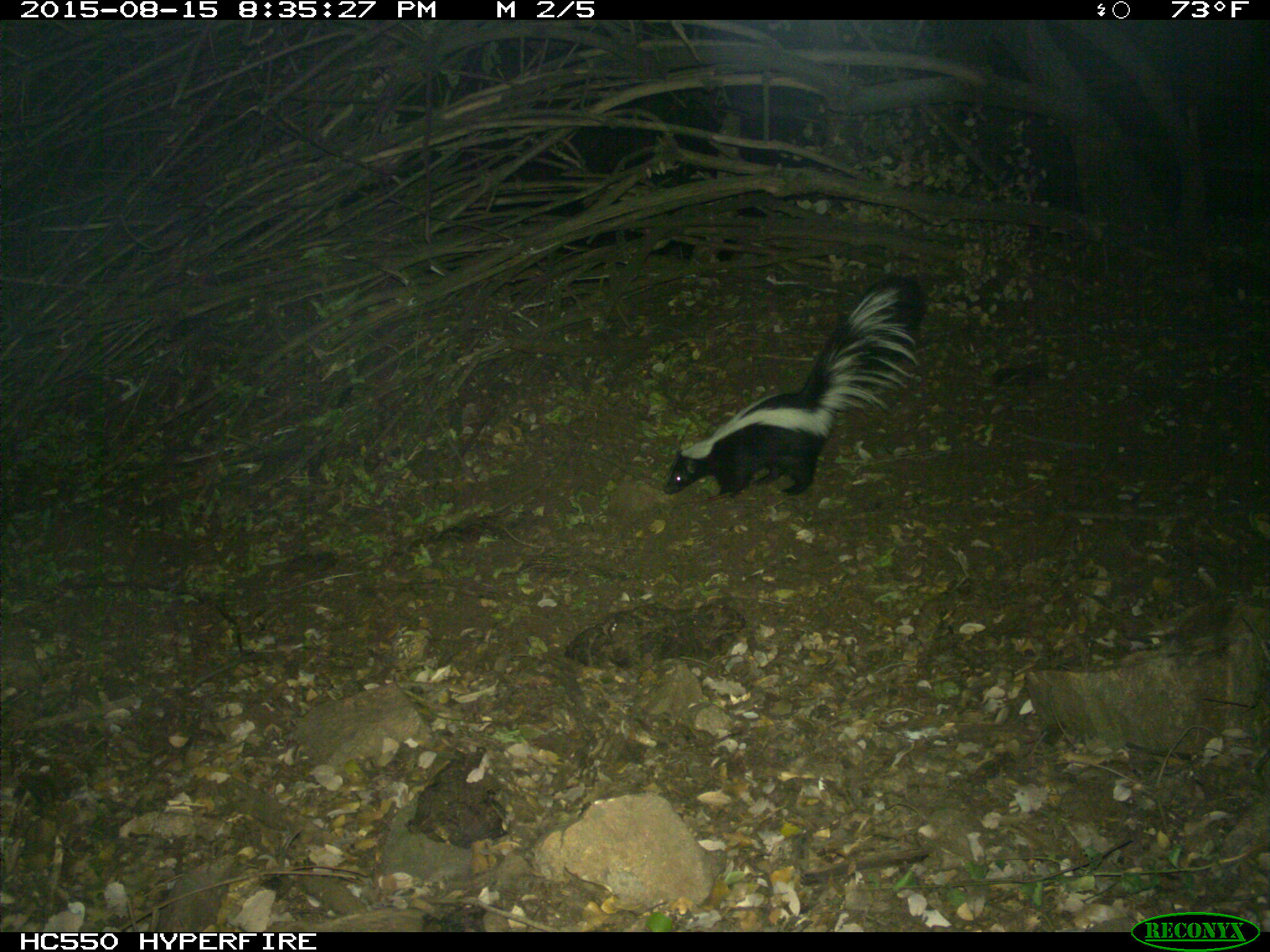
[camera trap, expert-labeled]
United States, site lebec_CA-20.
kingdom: Animalia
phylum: Chordata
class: Mammalia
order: Carnivora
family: Mephitidae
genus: Mephitis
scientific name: Mephitis mephitis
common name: striped skunk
Mephitis mephitis (striped skunk).